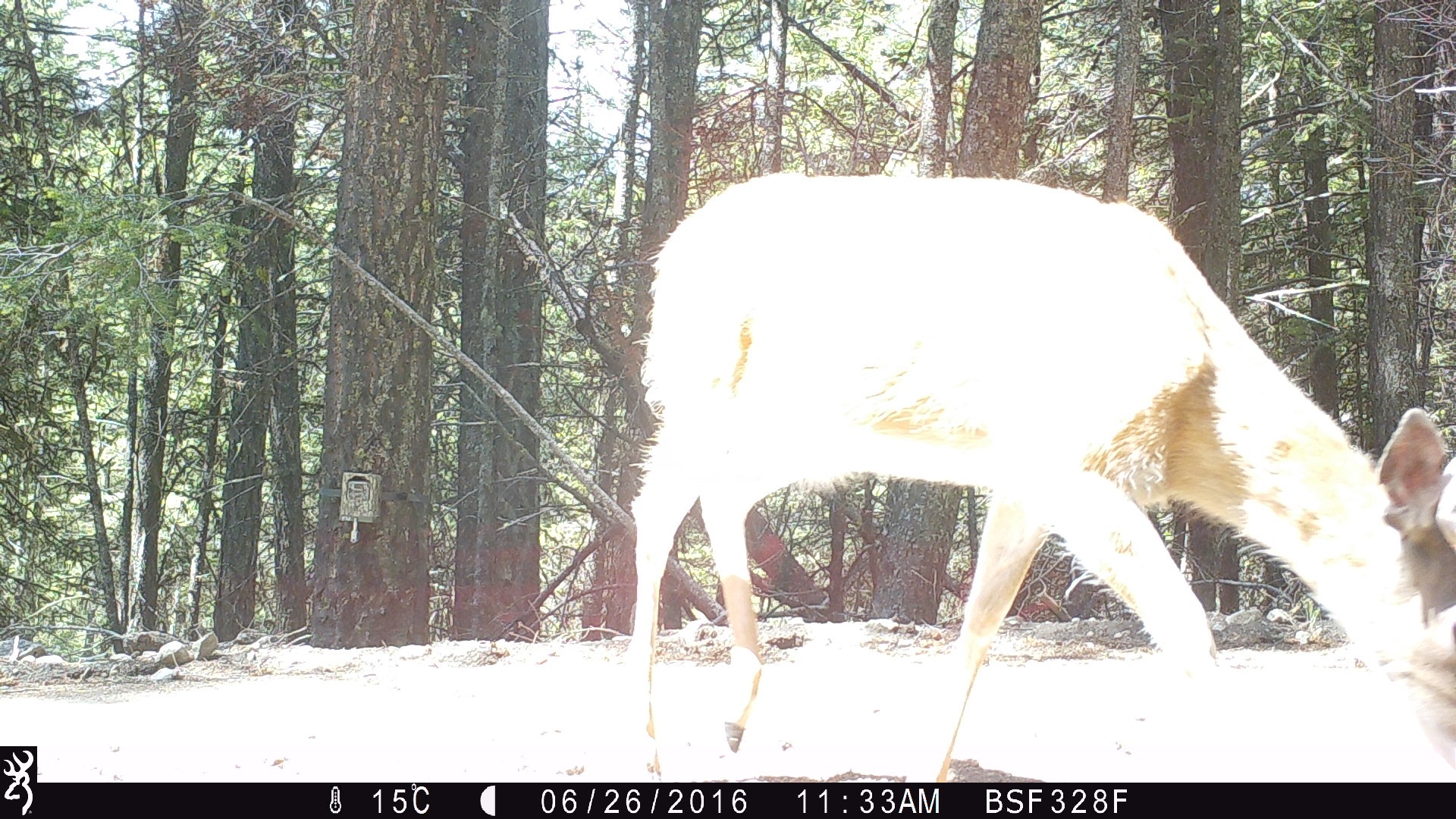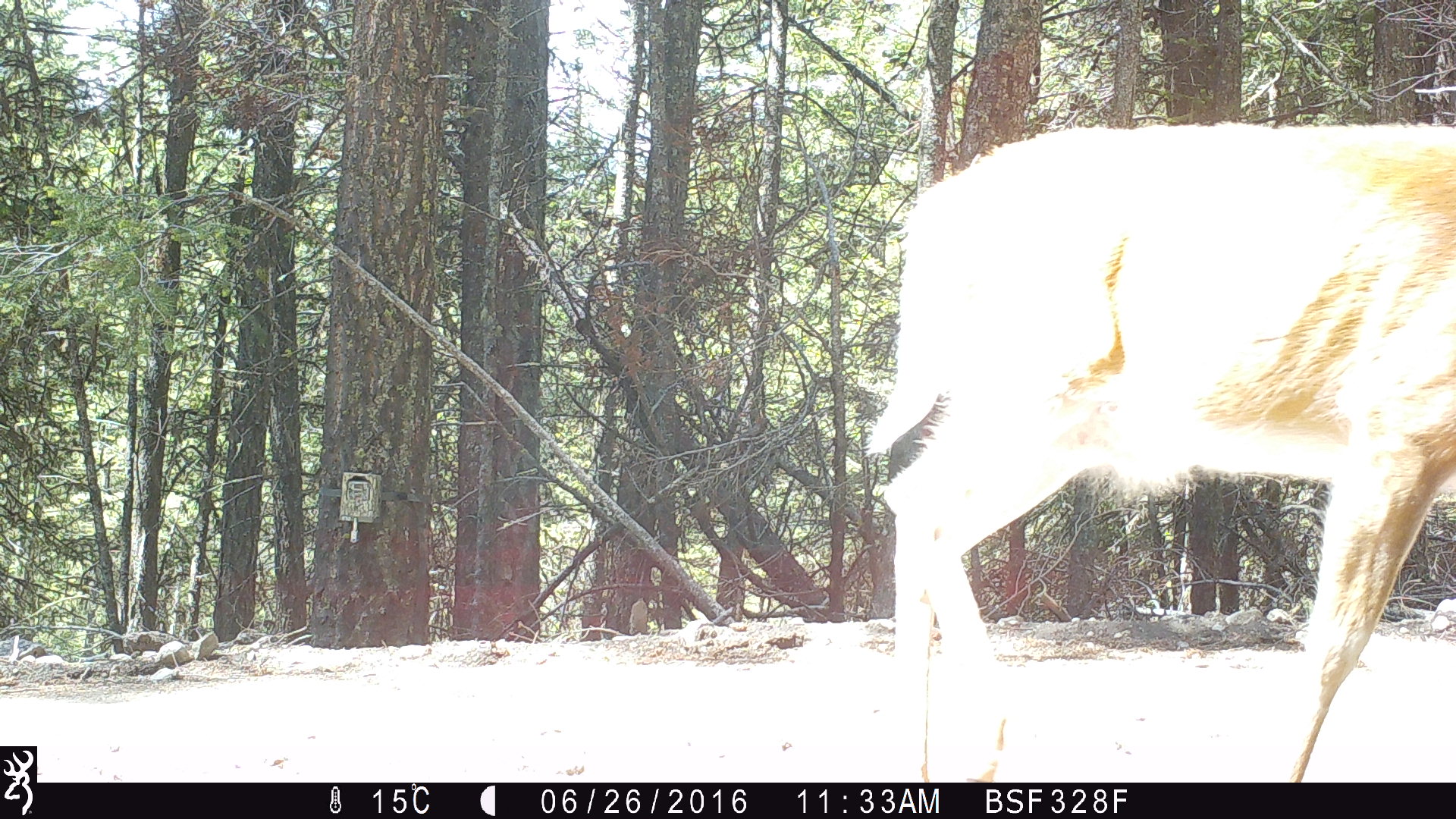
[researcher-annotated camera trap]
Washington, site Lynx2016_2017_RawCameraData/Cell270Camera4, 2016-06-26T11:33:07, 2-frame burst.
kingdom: Animalia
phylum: Chordata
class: Mammalia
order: Artiodactyla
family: Cervidae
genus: Odocoileus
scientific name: Odocoileus virginianus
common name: white-tailed deer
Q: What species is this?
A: Odocoileus virginianus (white-tailed deer).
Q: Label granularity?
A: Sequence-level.